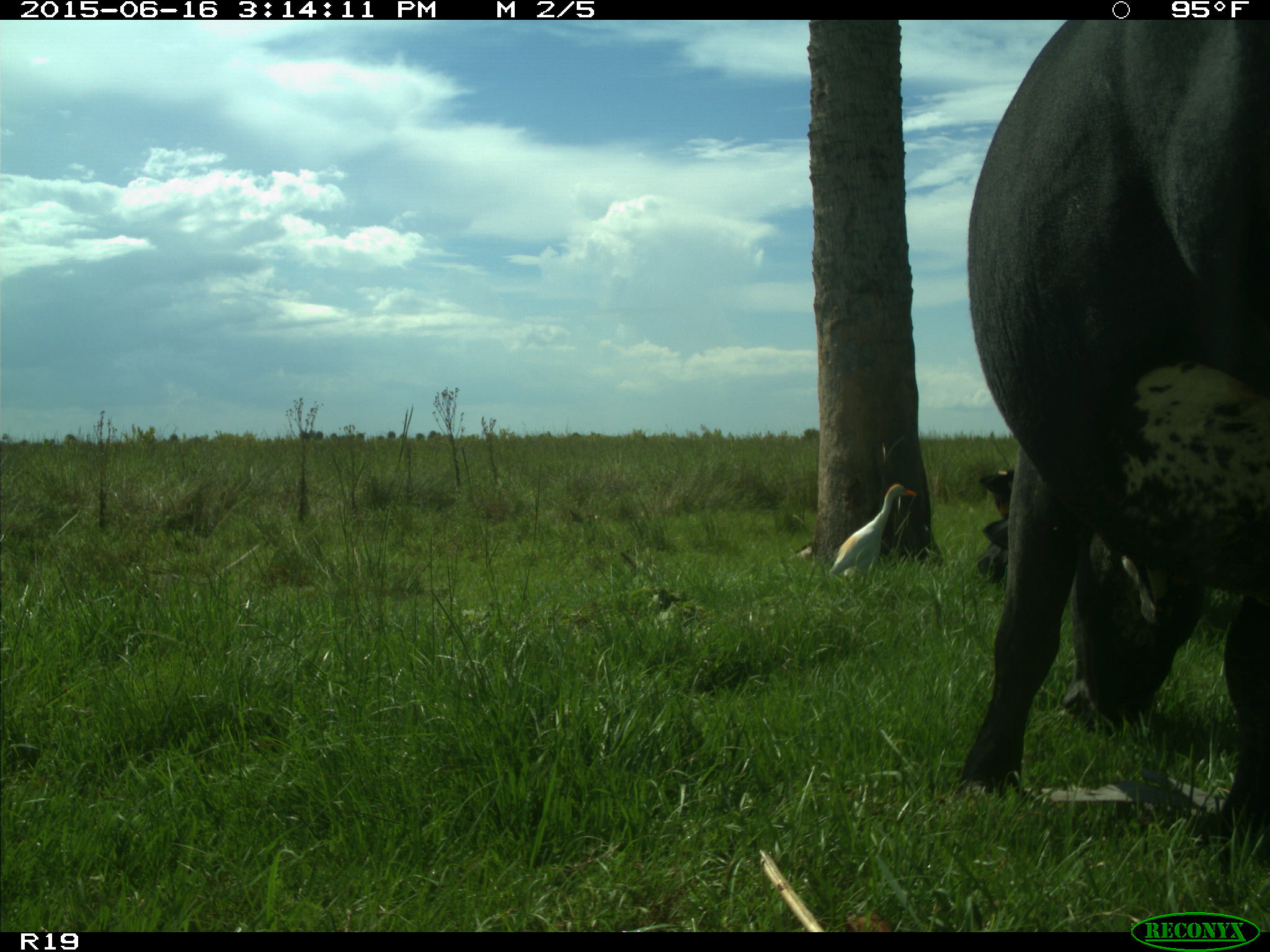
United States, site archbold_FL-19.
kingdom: Animalia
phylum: Chordata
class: Mammalia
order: Artiodactyla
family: Bovidae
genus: Bos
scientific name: Bos taurus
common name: domestic cow